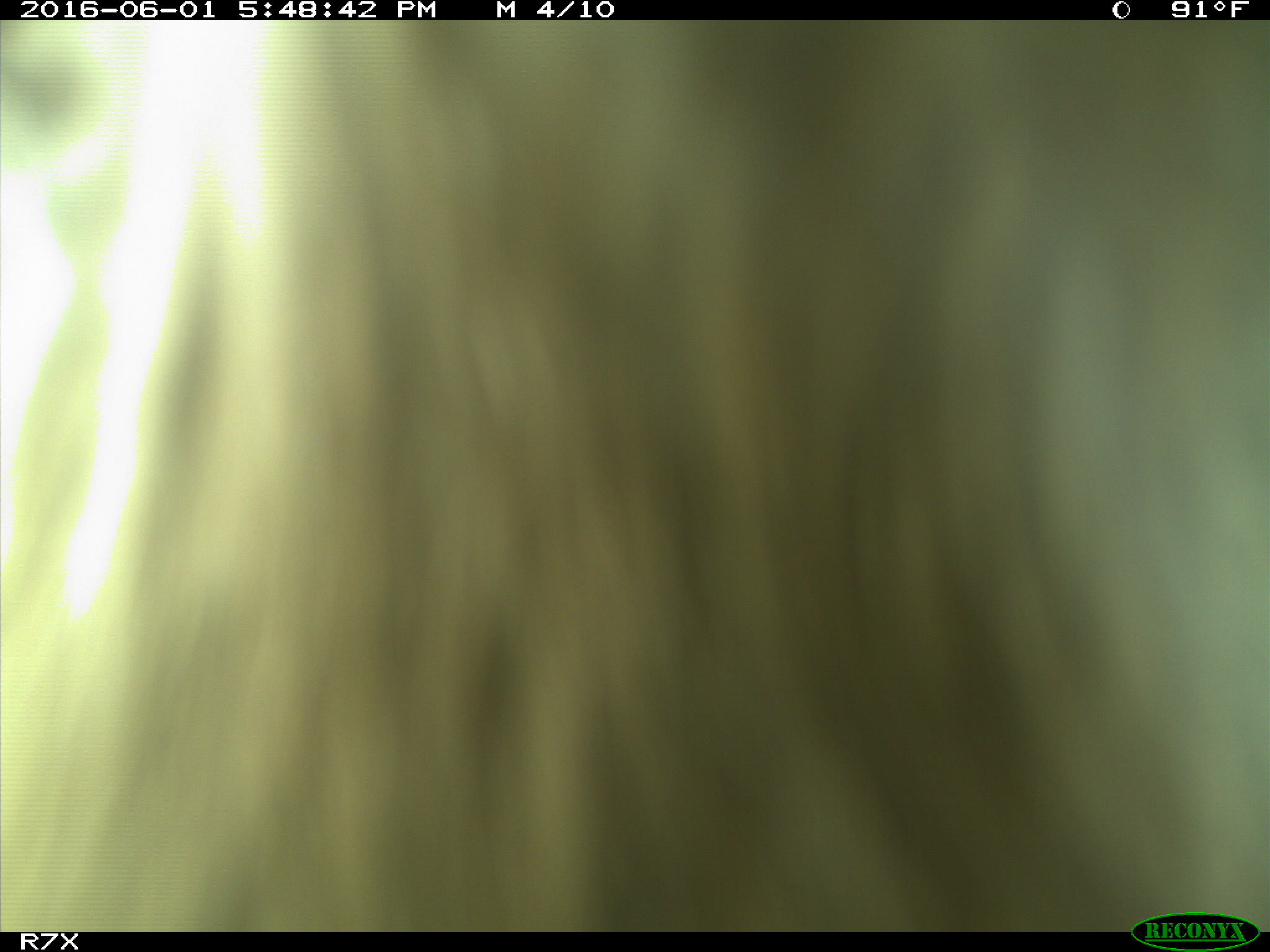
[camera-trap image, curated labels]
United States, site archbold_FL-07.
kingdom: Animalia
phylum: Chordata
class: Mammalia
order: Artiodactyla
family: Bovidae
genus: Bos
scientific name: Bos taurus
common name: domestic cow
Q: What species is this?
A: Bos taurus (domestic cow).